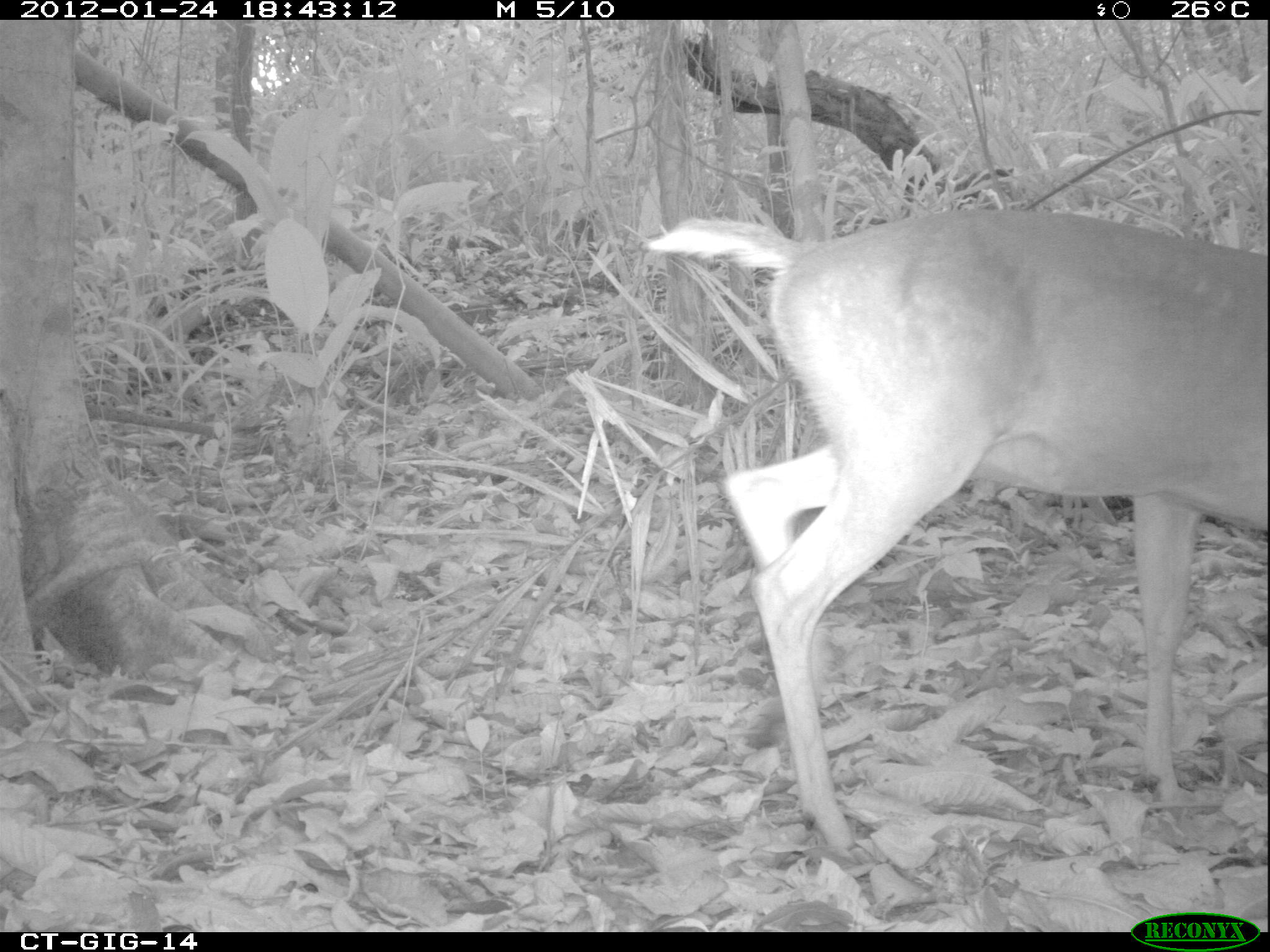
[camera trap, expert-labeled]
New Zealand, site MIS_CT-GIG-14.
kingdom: Animalia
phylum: Chordata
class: Mammalia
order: Artiodactyla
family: Cervidae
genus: Odocoileus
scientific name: Odocoileus virginianus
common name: white-tailed deer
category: white tailed deer